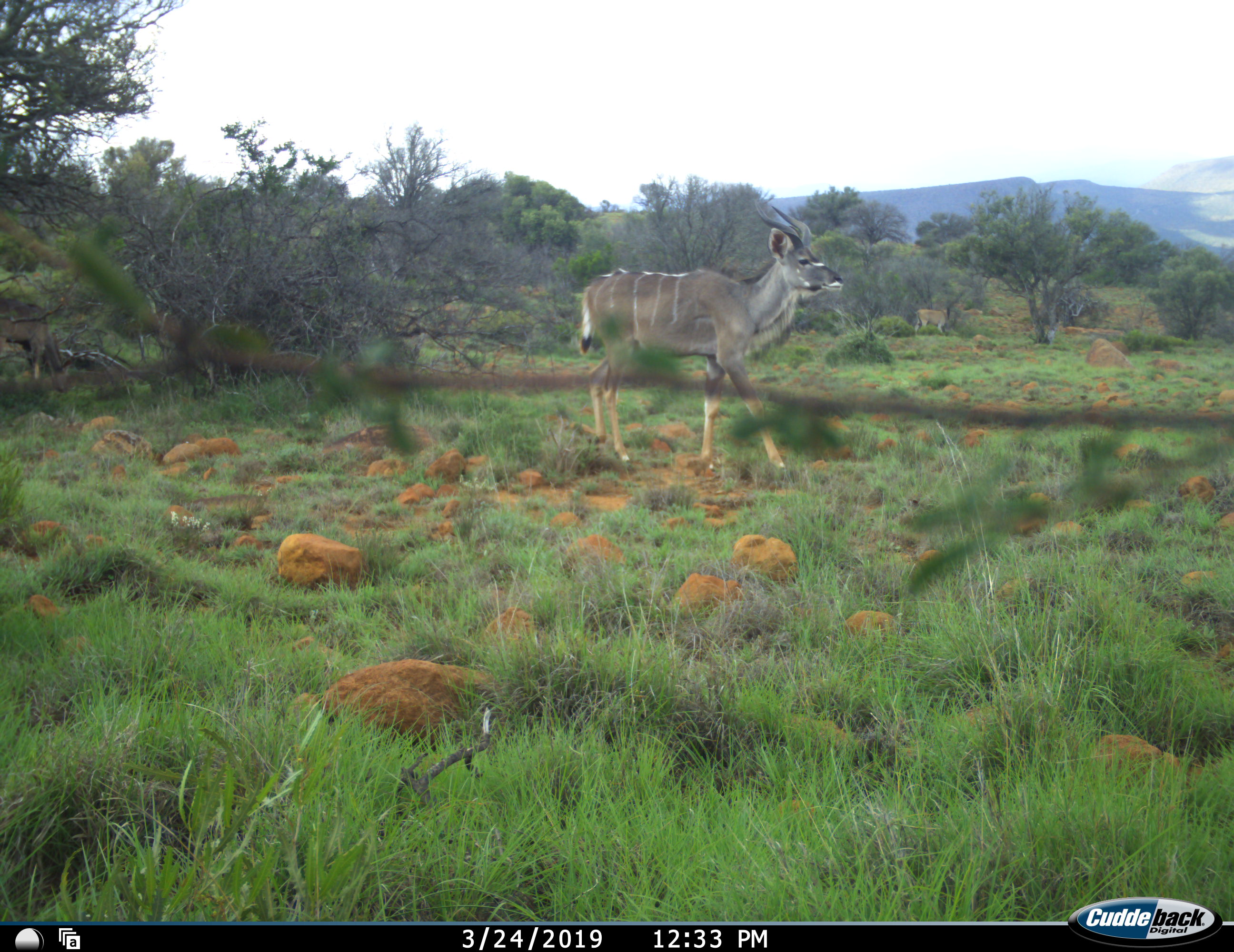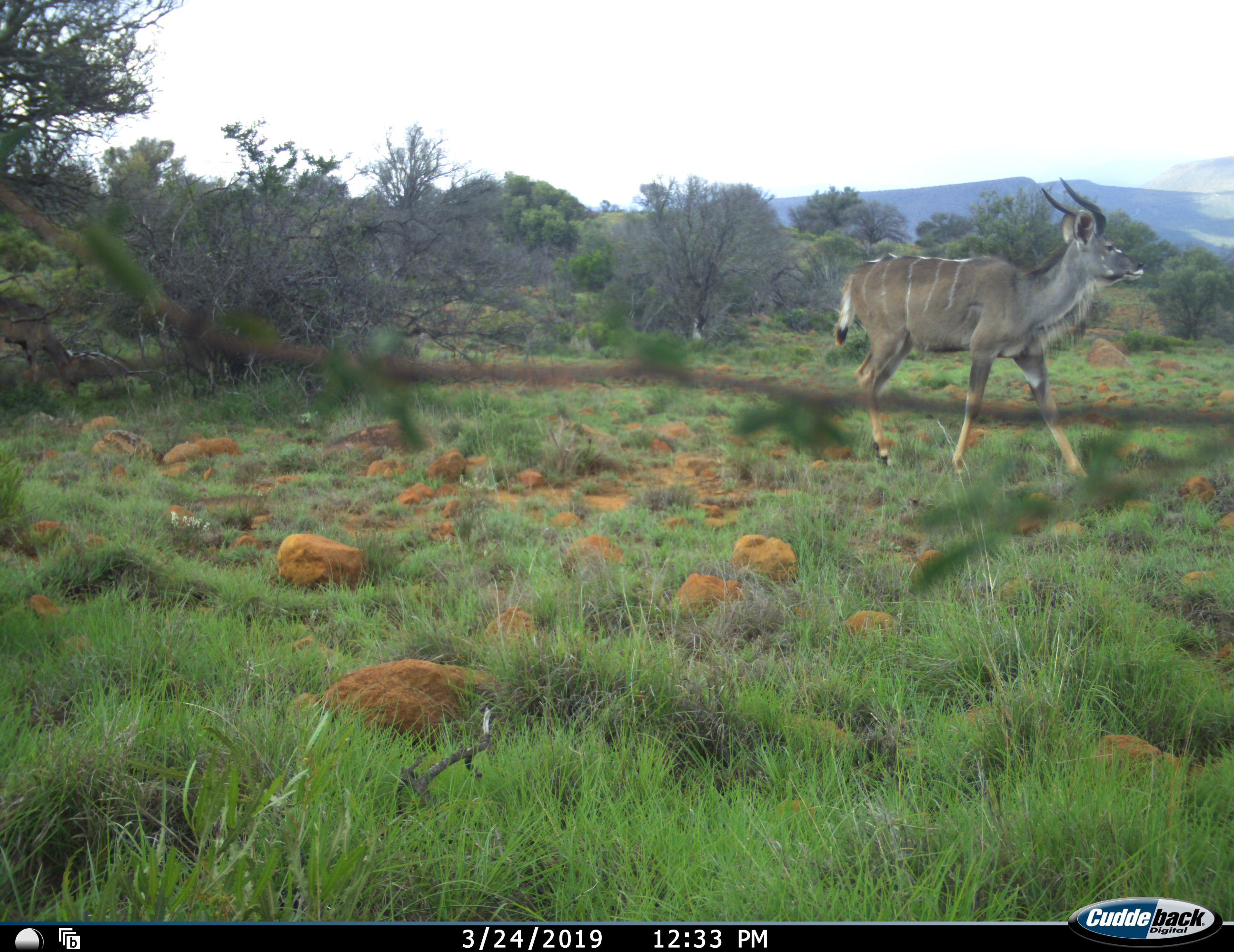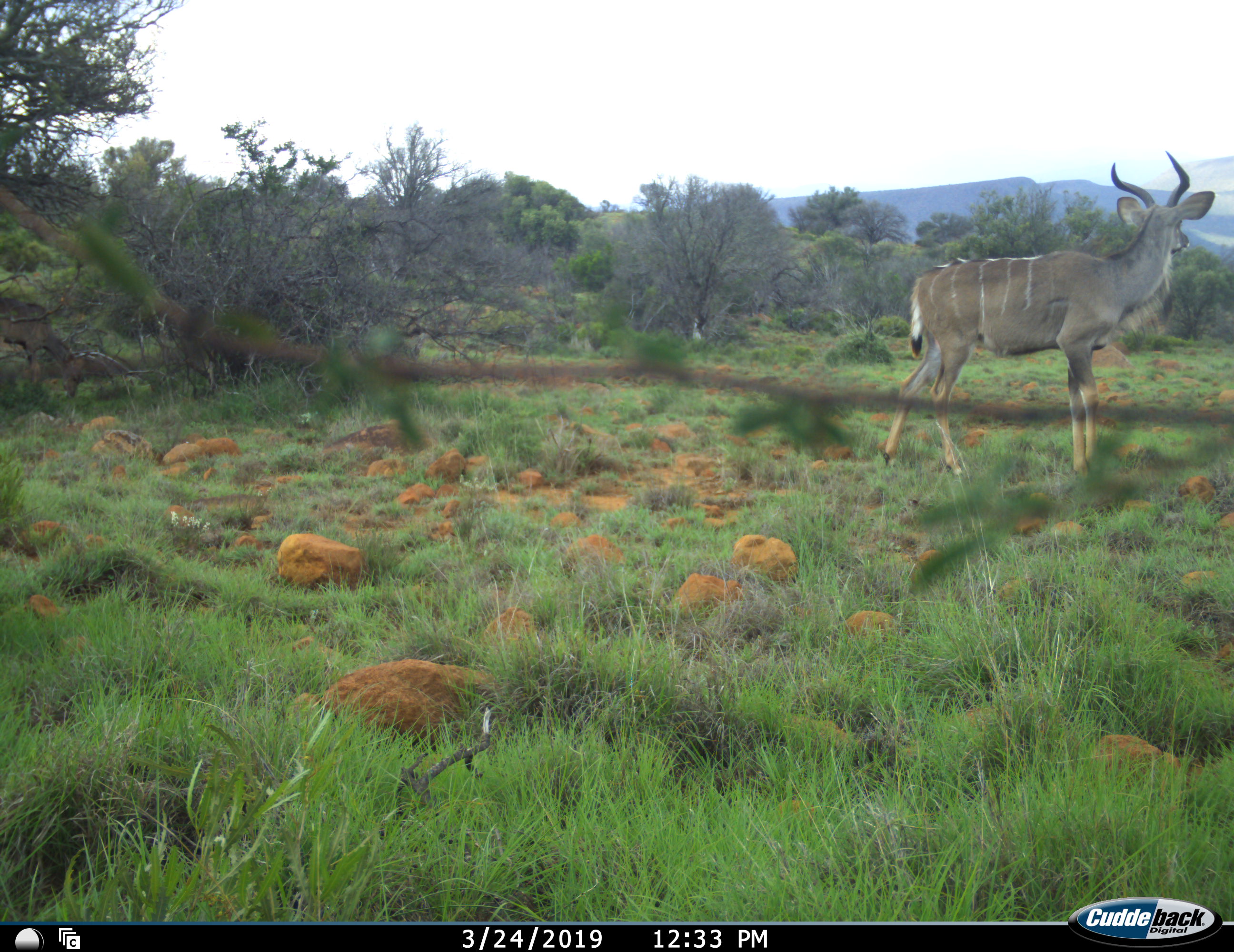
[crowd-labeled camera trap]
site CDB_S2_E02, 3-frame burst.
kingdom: Animalia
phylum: Chordata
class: Mammalia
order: Artiodactyla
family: Bovidae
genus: Tragelaphus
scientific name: Tragelaphus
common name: kudu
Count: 1.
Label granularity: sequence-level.